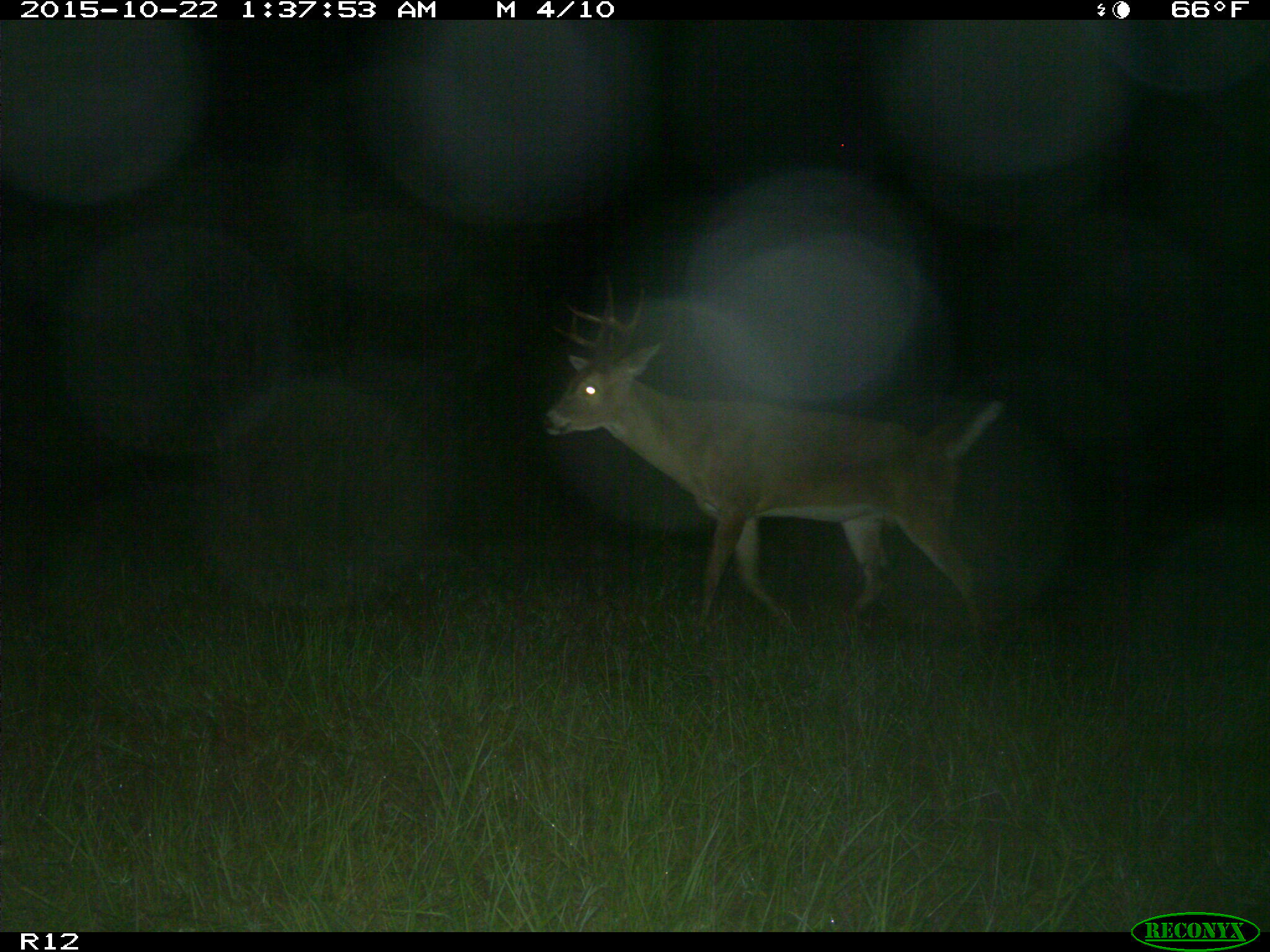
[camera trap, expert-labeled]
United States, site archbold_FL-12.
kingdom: Animalia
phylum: Chordata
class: Mammalia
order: Artiodactyla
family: Cervidae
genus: Odocoileus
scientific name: Odocoileus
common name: deer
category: unidentified deer